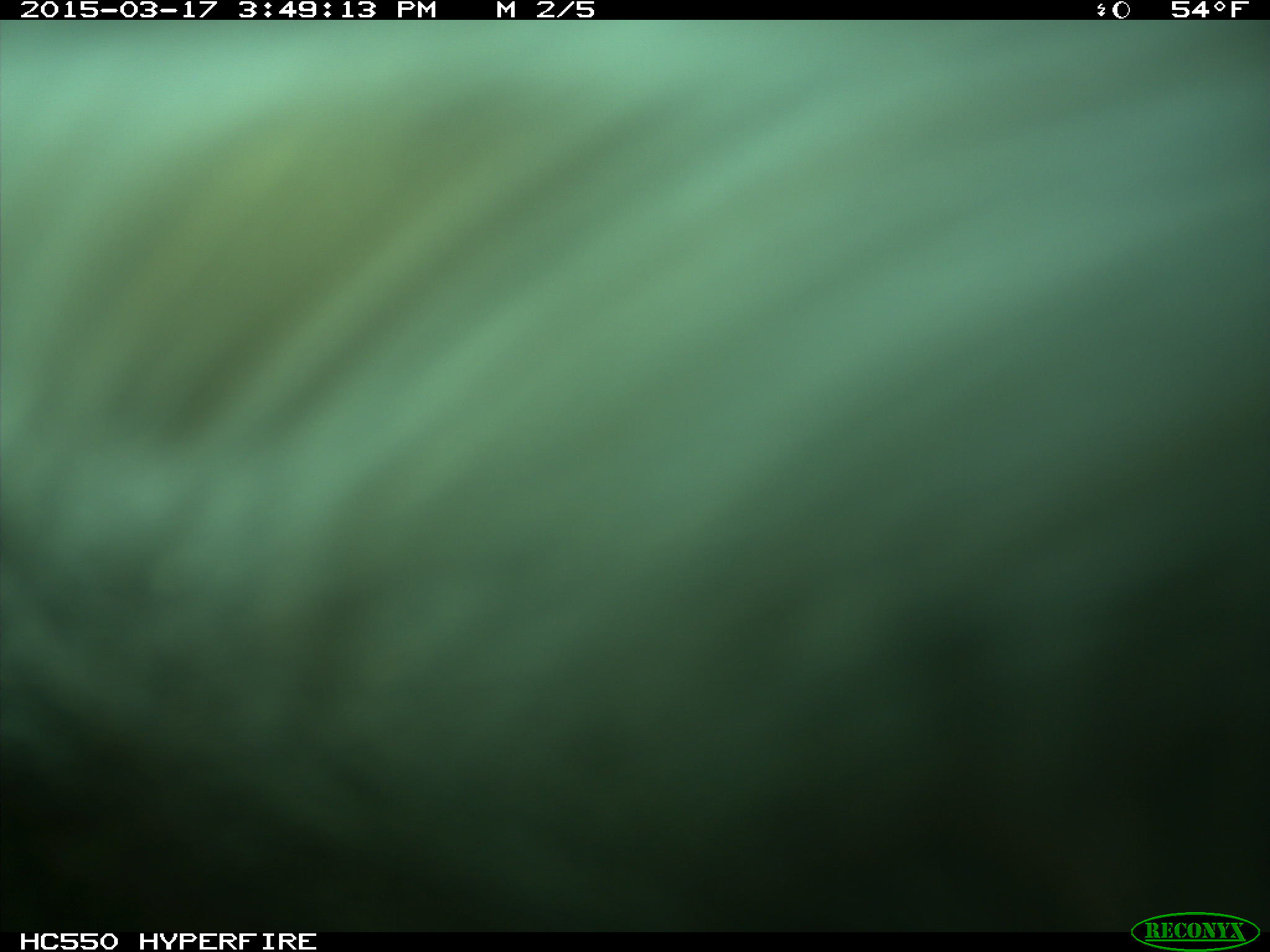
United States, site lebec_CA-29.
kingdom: Animalia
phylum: Chordata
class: Mammalia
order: Artiodactyla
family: Bovidae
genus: Bos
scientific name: Bos taurus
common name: domestic cow